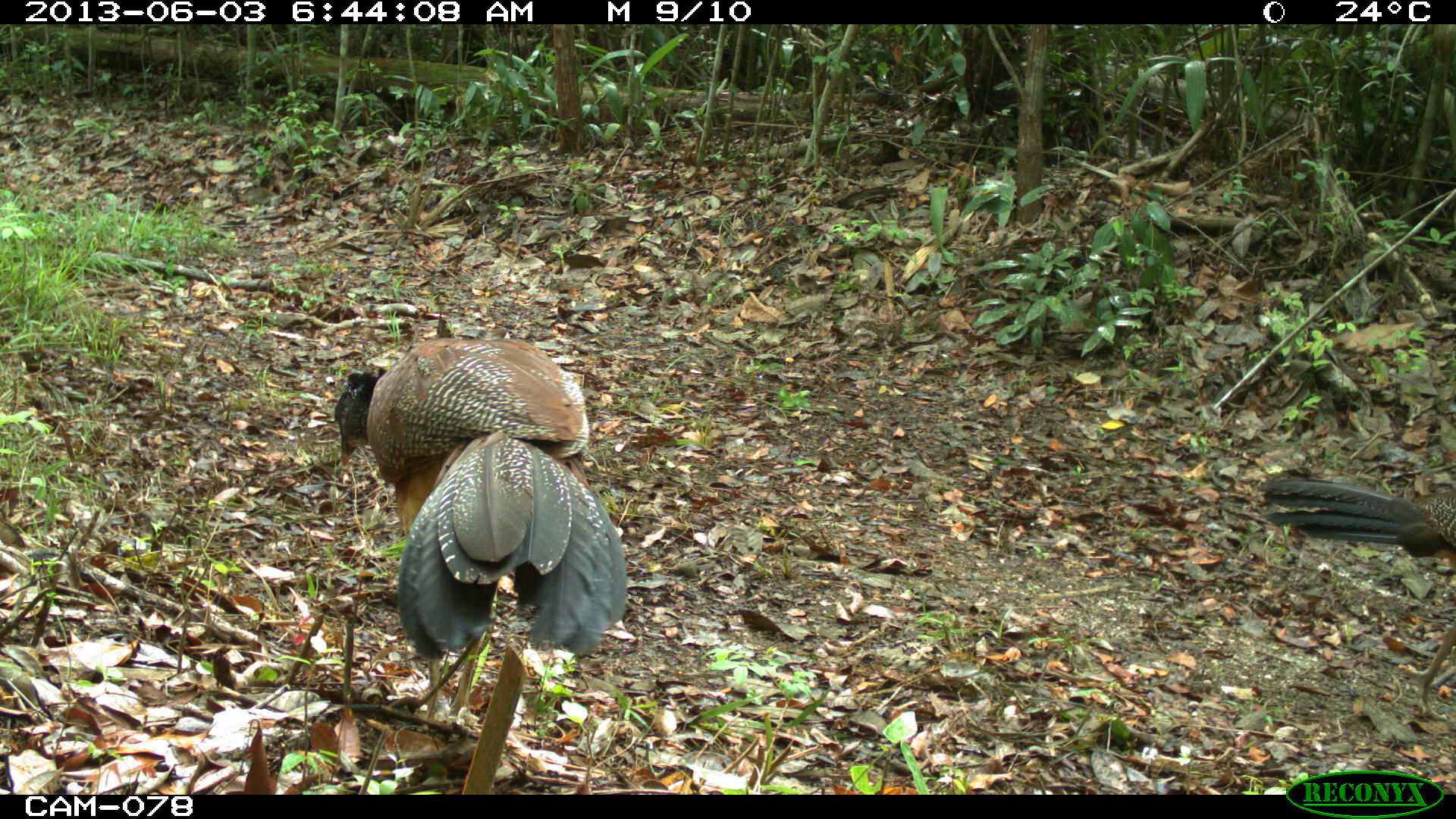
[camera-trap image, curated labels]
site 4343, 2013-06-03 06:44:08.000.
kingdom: Animalia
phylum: Chordata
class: Aves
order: Galliformes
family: Cracidae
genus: Crax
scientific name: Crax rubra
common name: great curassow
Crax rubra (great curassow), count 2, sex female.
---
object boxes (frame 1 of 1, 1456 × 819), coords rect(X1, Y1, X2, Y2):
crax rubra: rect(332, 335, 628, 723); rect(1259, 476, 1456, 718)